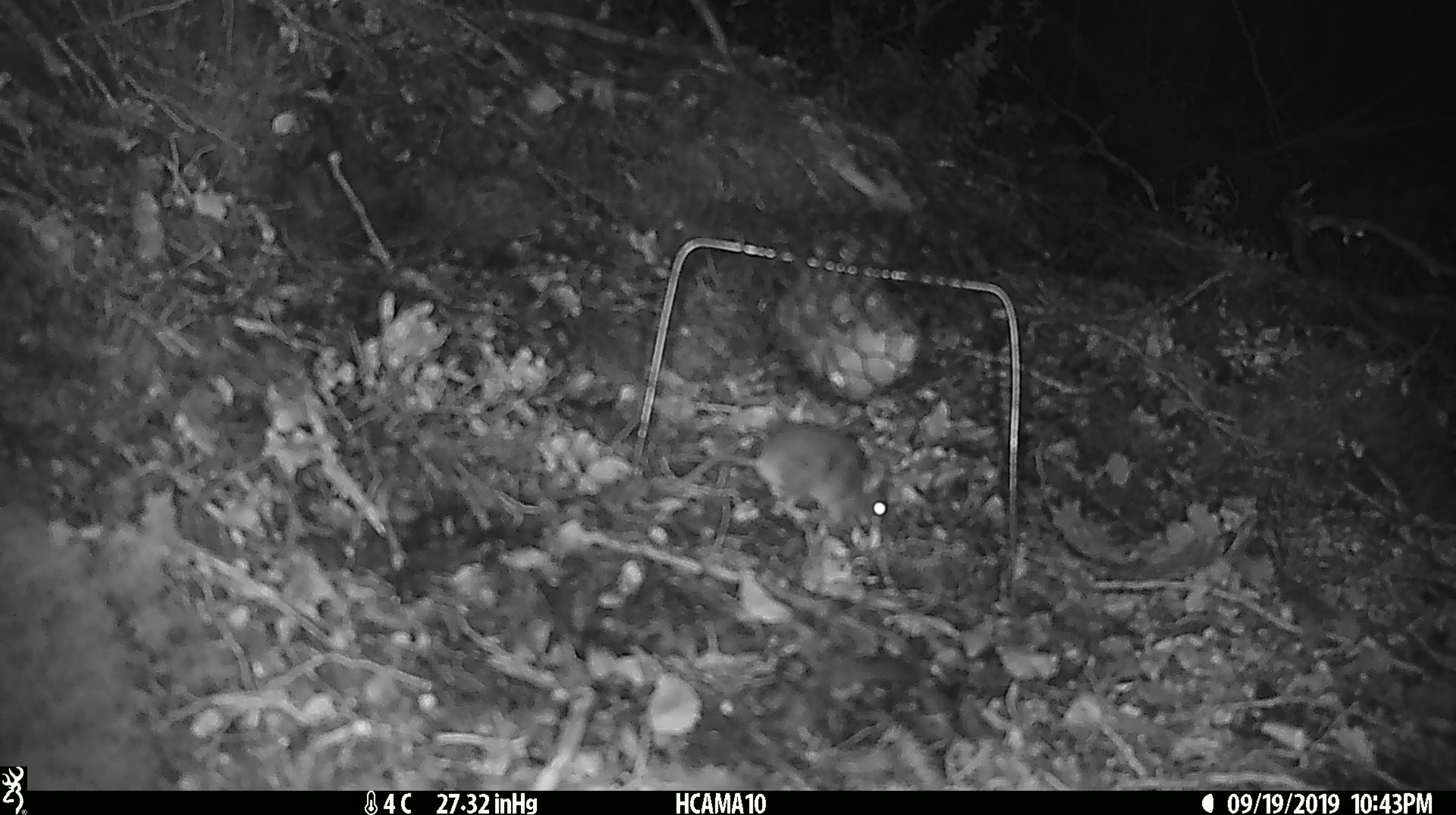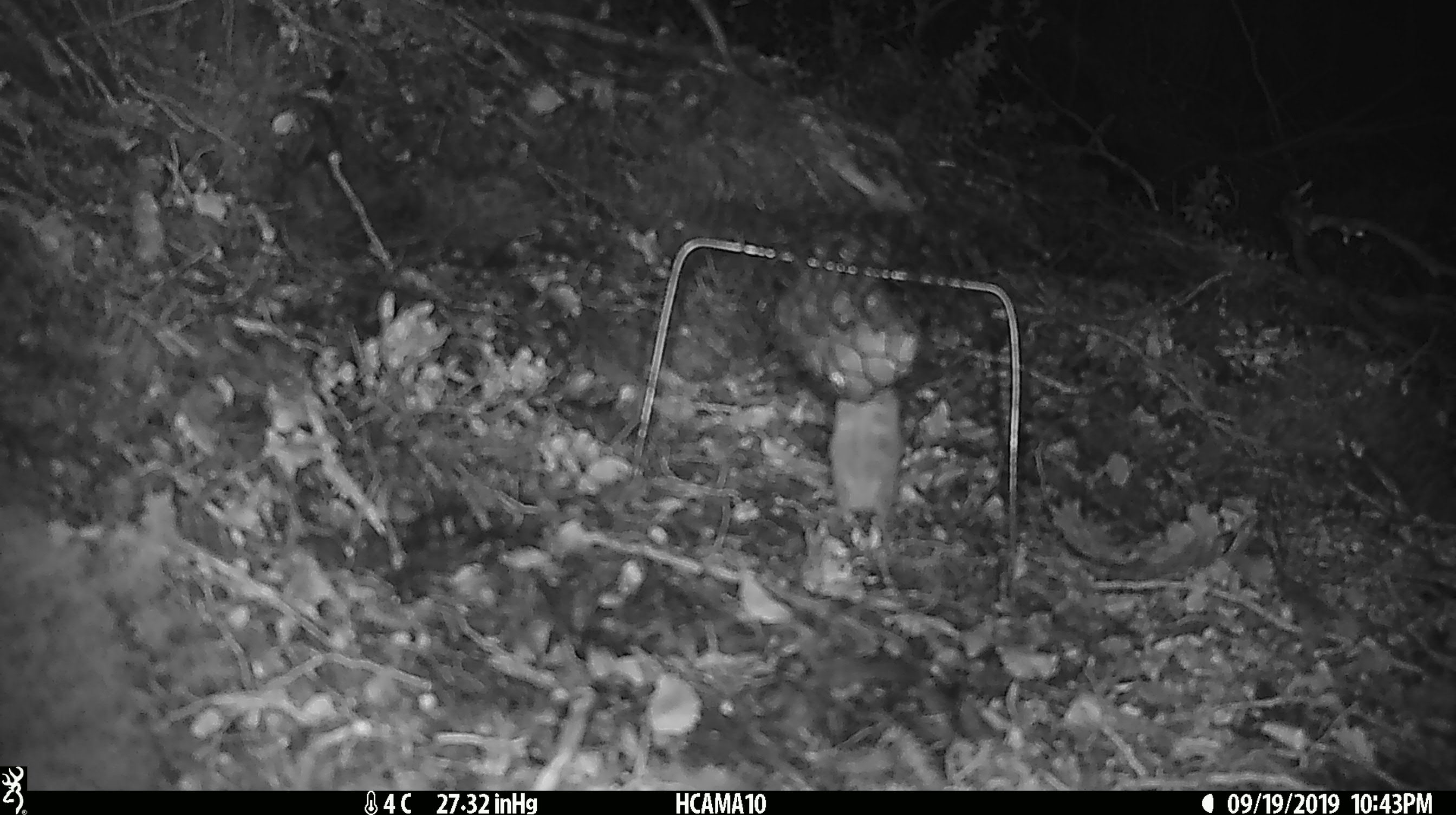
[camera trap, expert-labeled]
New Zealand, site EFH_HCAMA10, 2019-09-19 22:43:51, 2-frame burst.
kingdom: Animalia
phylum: Chordata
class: Mammalia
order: Rodentia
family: Muridae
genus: Mus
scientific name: Mus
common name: mouse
Mouse (Mus).